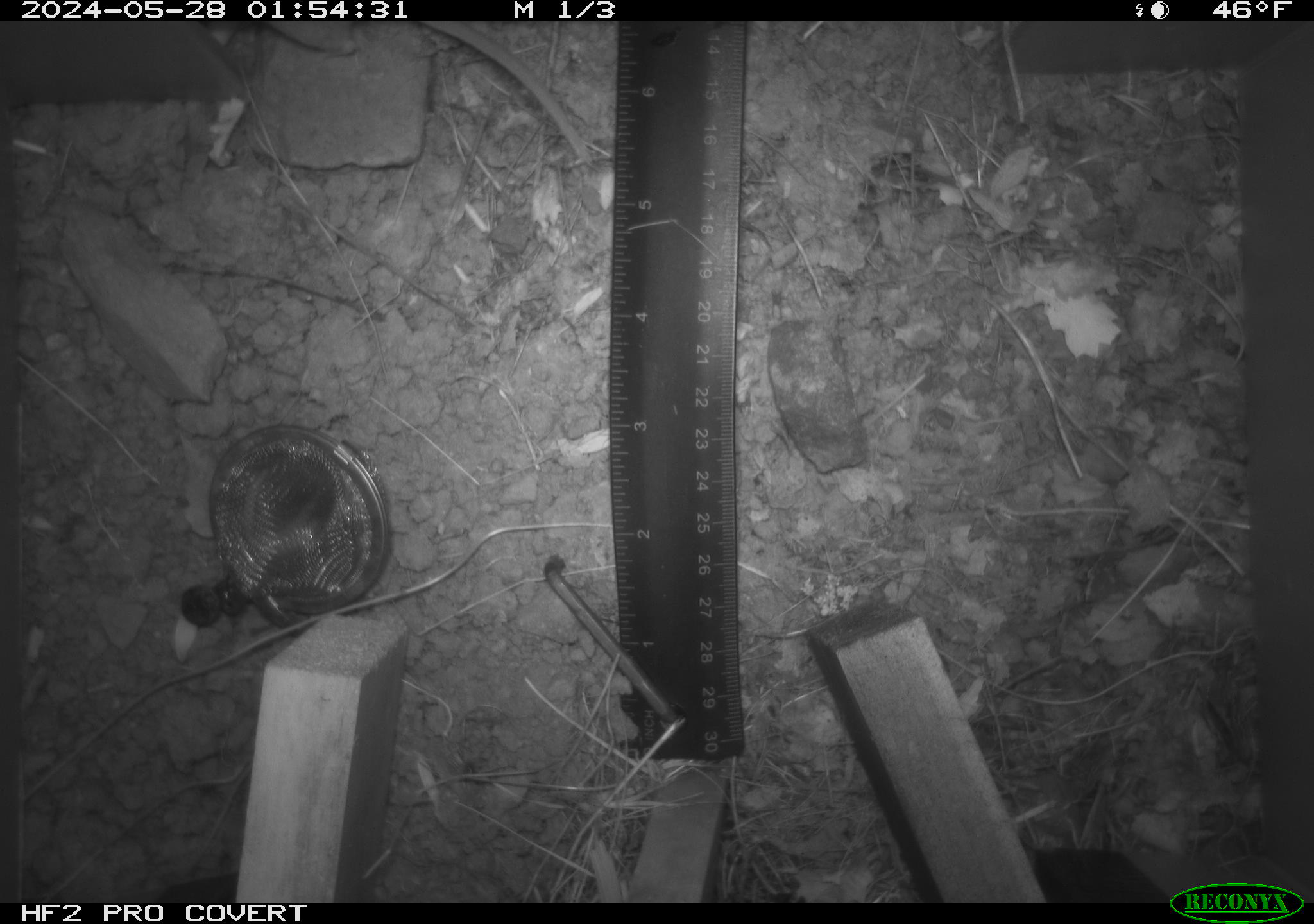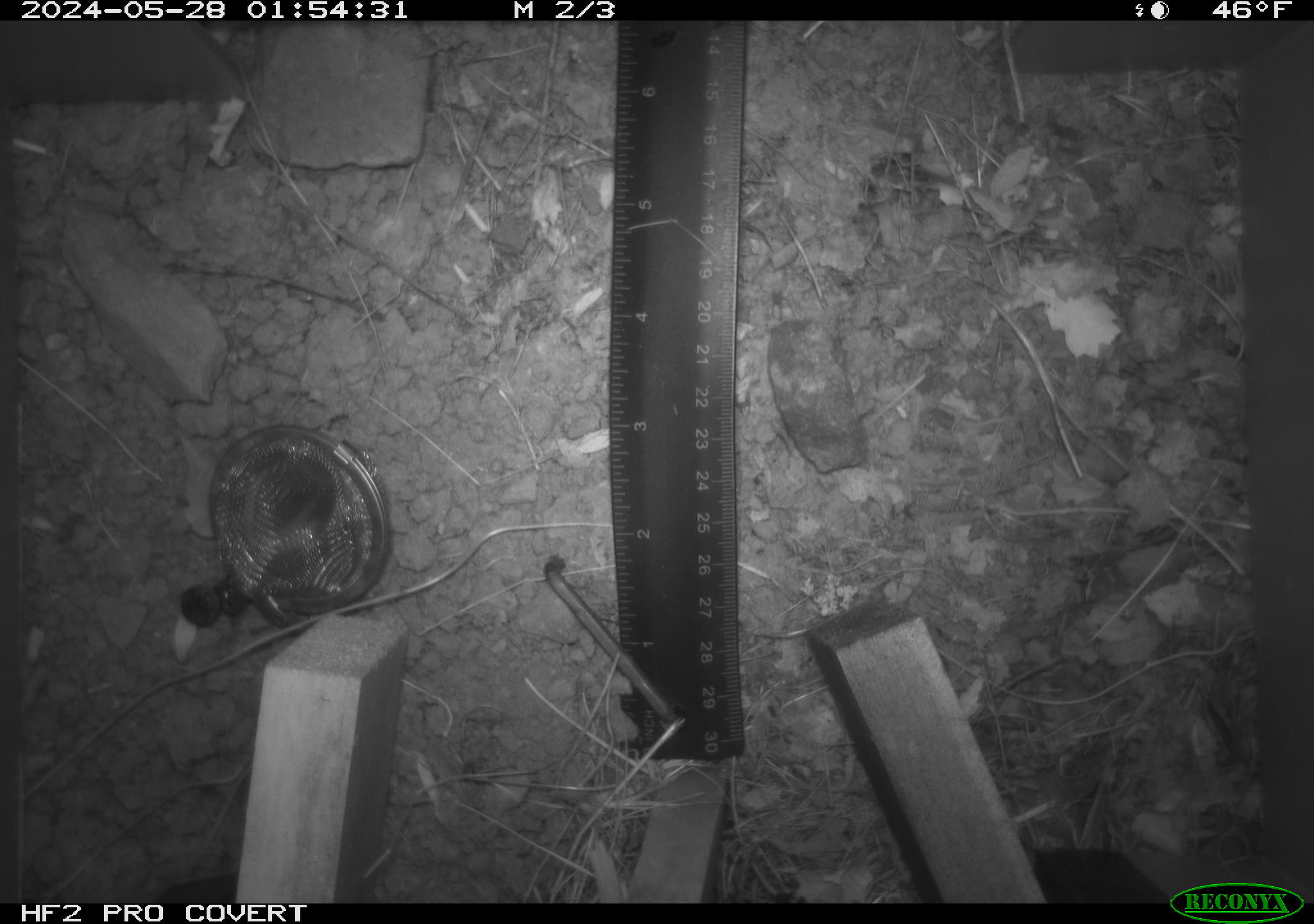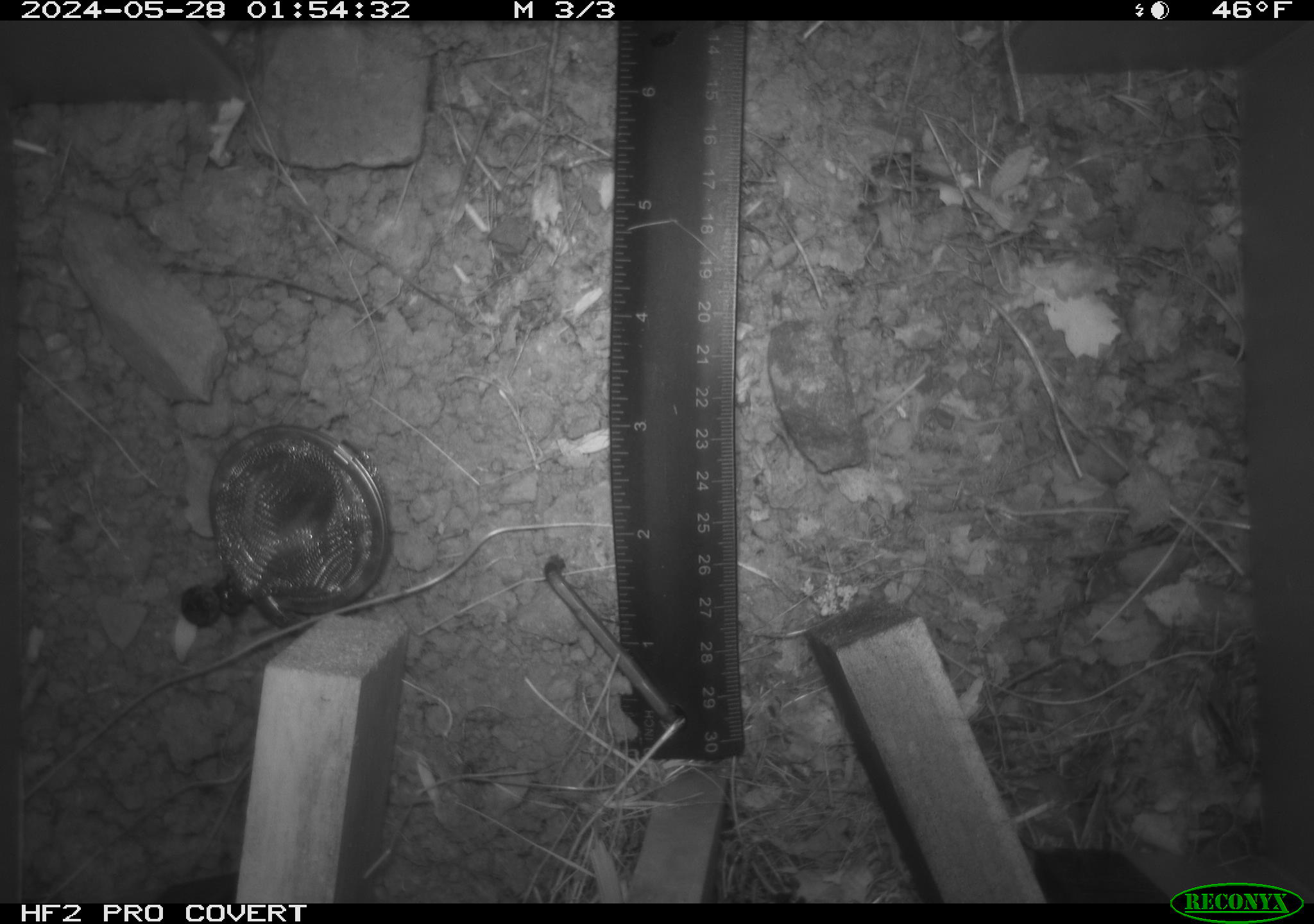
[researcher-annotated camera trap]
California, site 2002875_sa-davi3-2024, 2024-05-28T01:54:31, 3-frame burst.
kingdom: Animalia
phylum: Chordata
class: Mammalia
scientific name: Mammalia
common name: small mammal